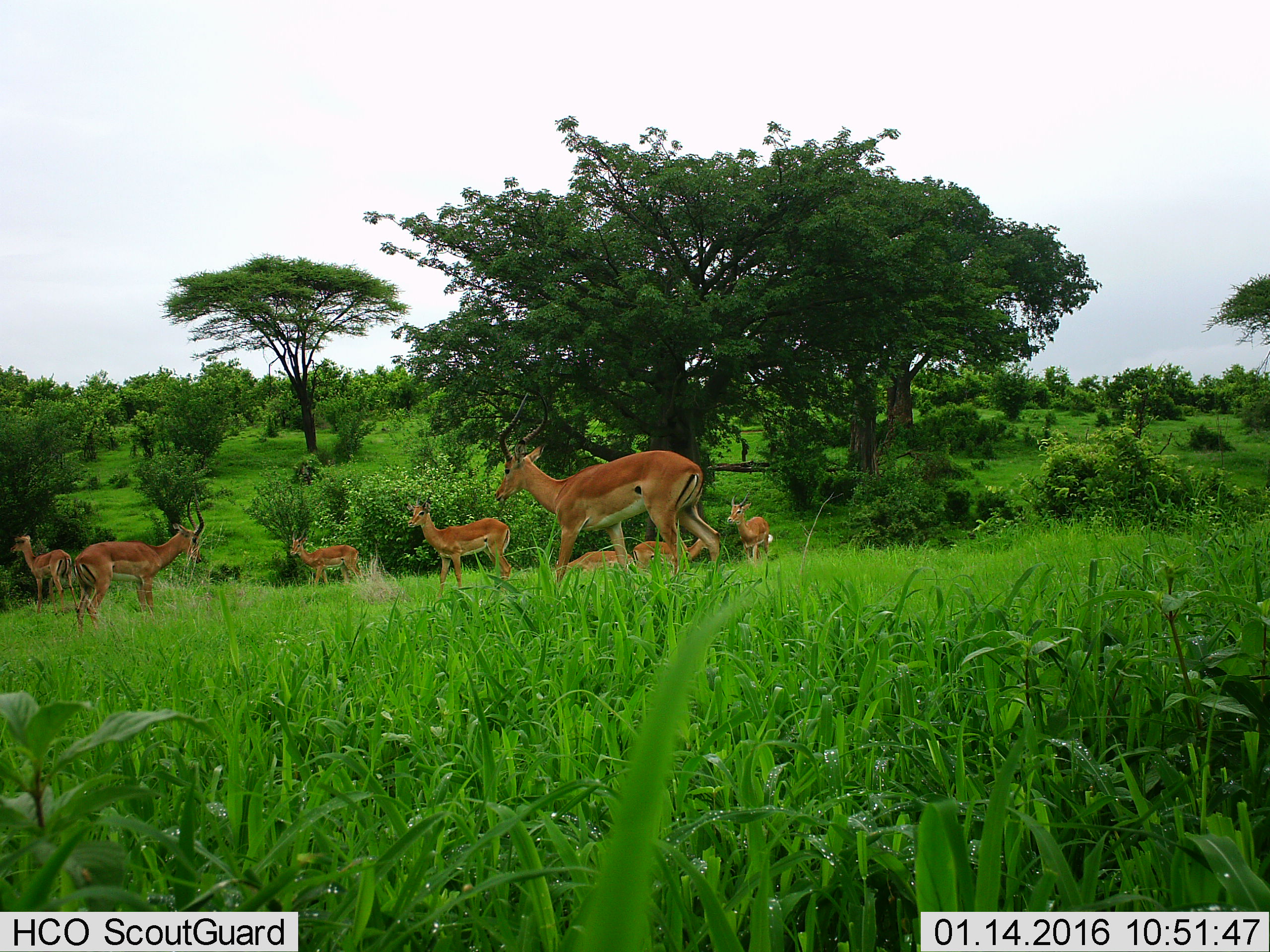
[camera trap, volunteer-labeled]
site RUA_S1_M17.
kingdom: Animalia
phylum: Chordata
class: Mammalia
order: Artiodactyla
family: Bovidae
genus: Aepyceros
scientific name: Aepyceros melampus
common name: impala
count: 8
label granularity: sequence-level